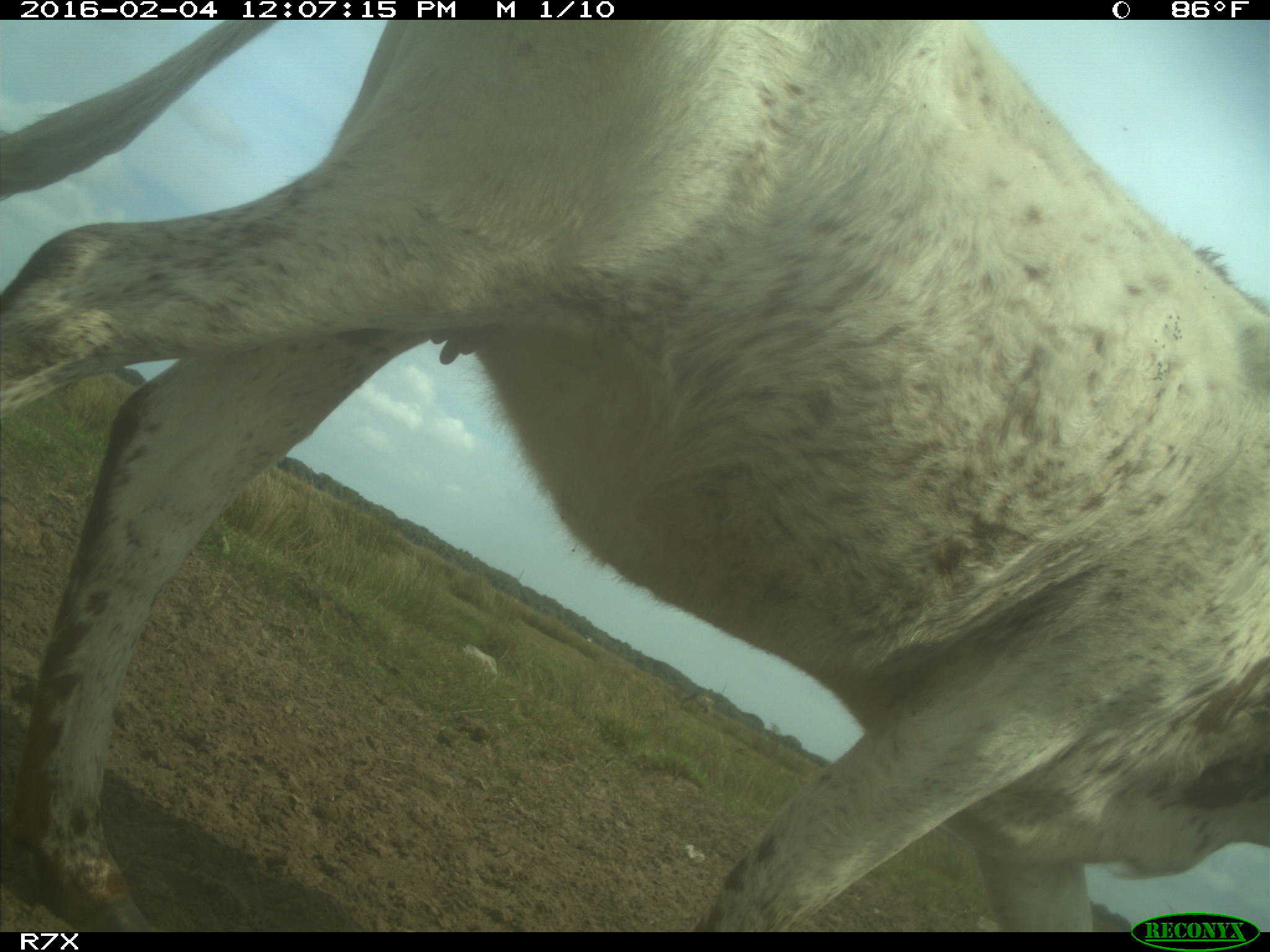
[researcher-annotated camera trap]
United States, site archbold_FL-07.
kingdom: Animalia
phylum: Chordata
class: Mammalia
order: Artiodactyla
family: Bovidae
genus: Bos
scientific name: Bos taurus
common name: domestic cow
Bos taurus (domestic cow).